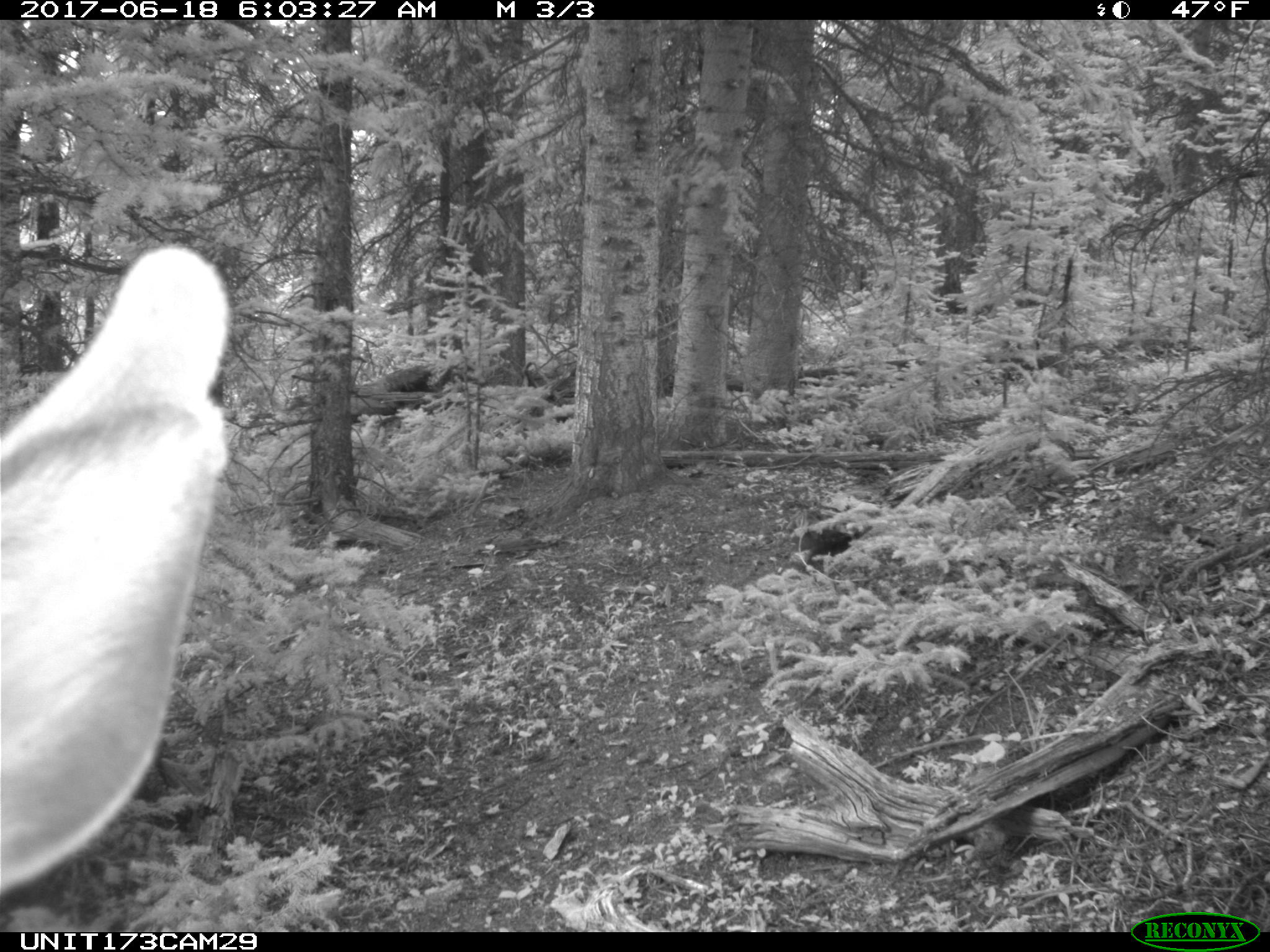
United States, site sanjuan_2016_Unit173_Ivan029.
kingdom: Animalia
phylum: Chordata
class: Mammalia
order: Artiodactyla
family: Cervidae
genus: Cervus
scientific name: Cervus elaphus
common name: red deer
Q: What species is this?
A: Cervus elaphus (red deer).